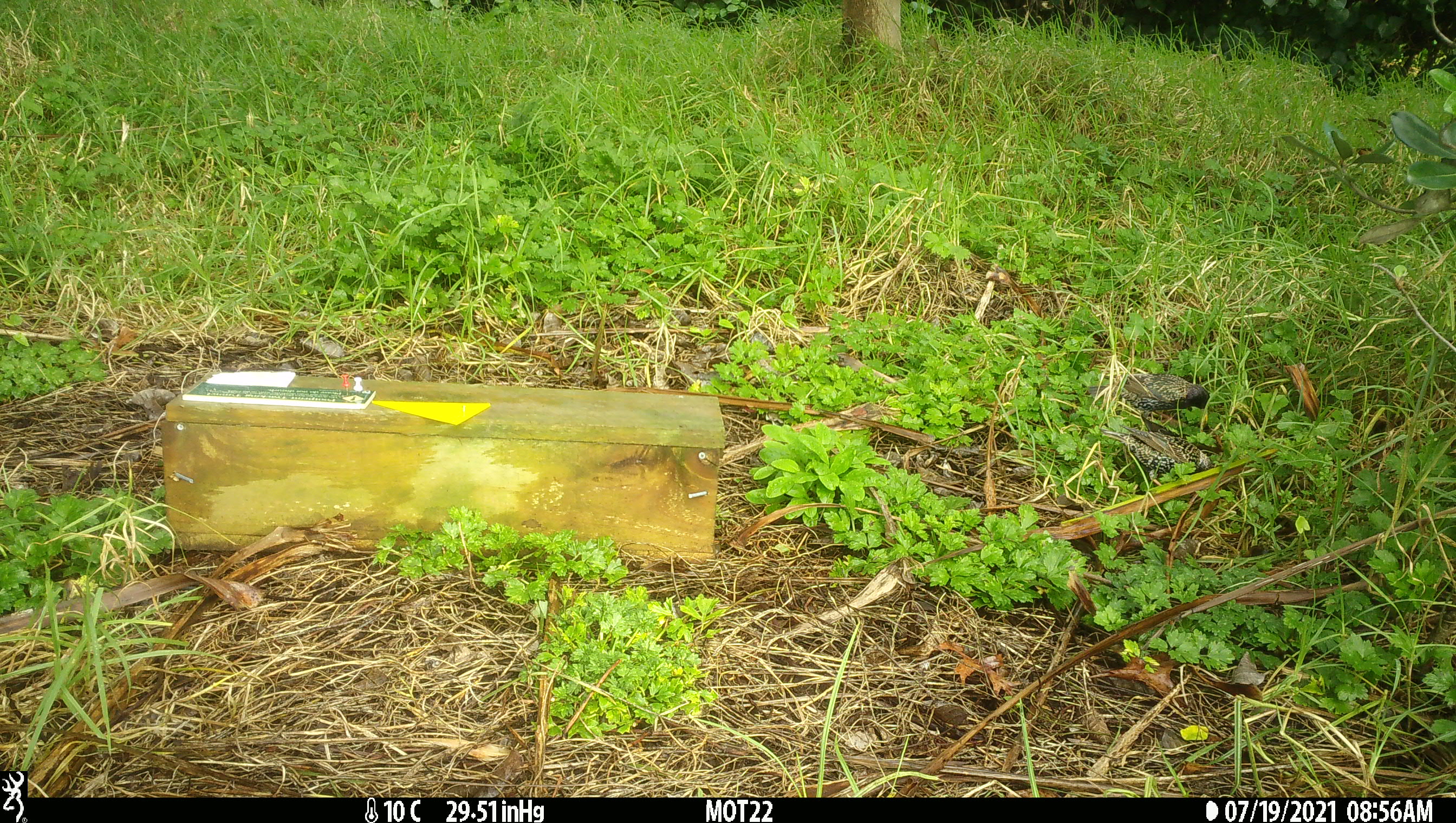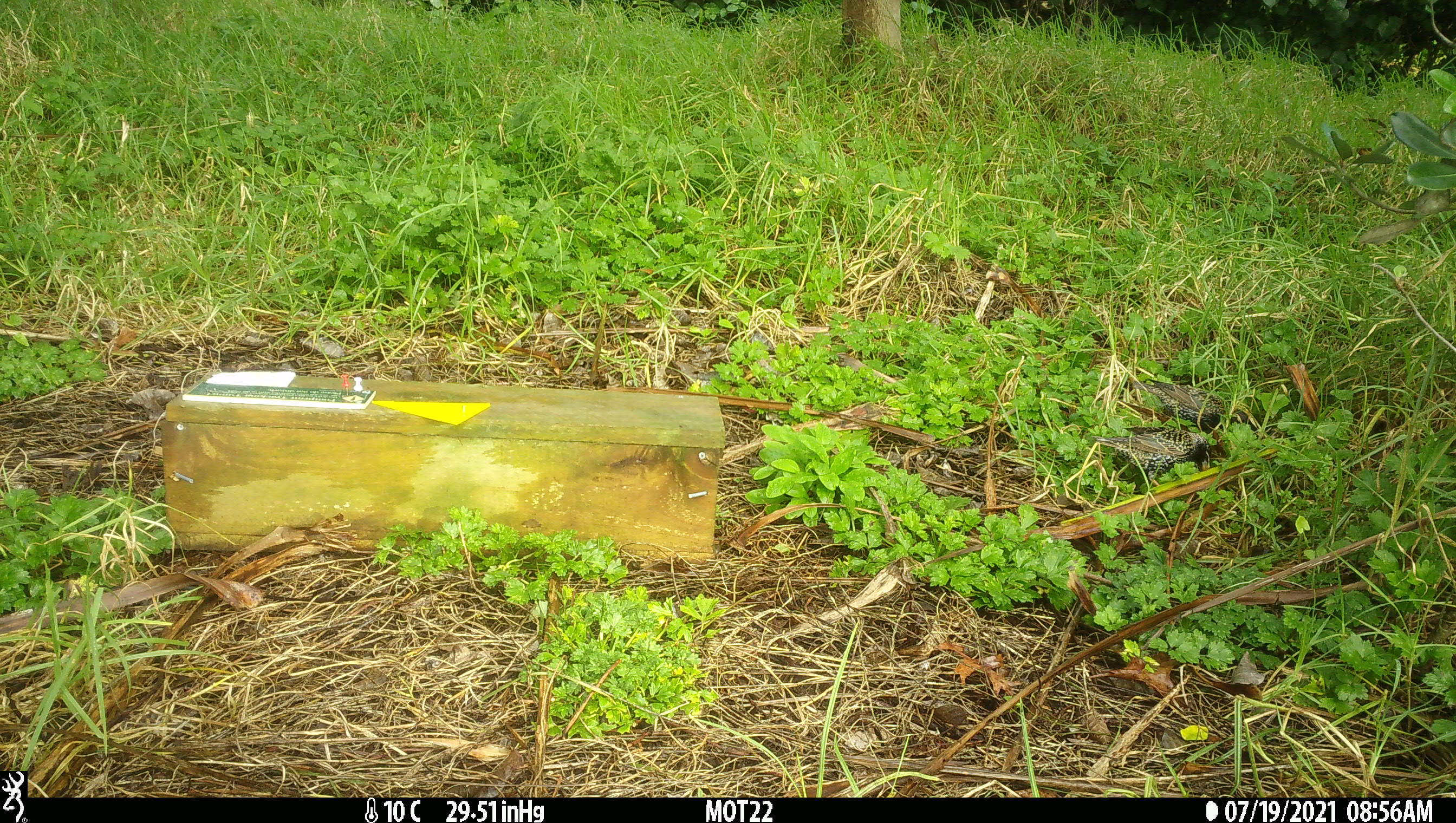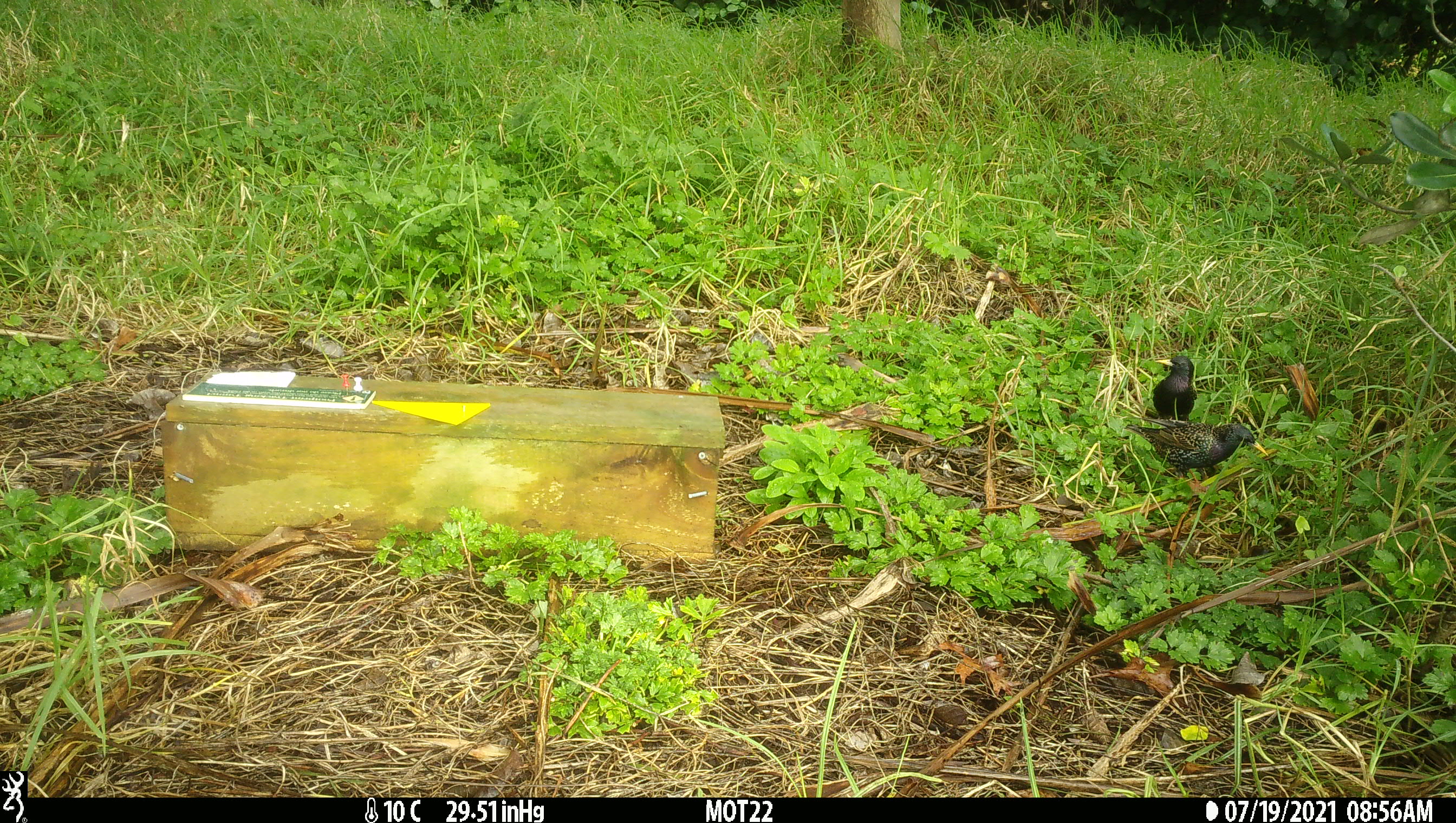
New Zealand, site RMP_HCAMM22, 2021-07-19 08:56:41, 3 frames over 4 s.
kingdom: Animalia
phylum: Chordata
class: Aves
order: Passeriformes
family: Sturnidae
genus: Sturnus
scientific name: Sturnus vulgaris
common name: european starling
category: starling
Starling (european starling) (Sturnus vulgaris).